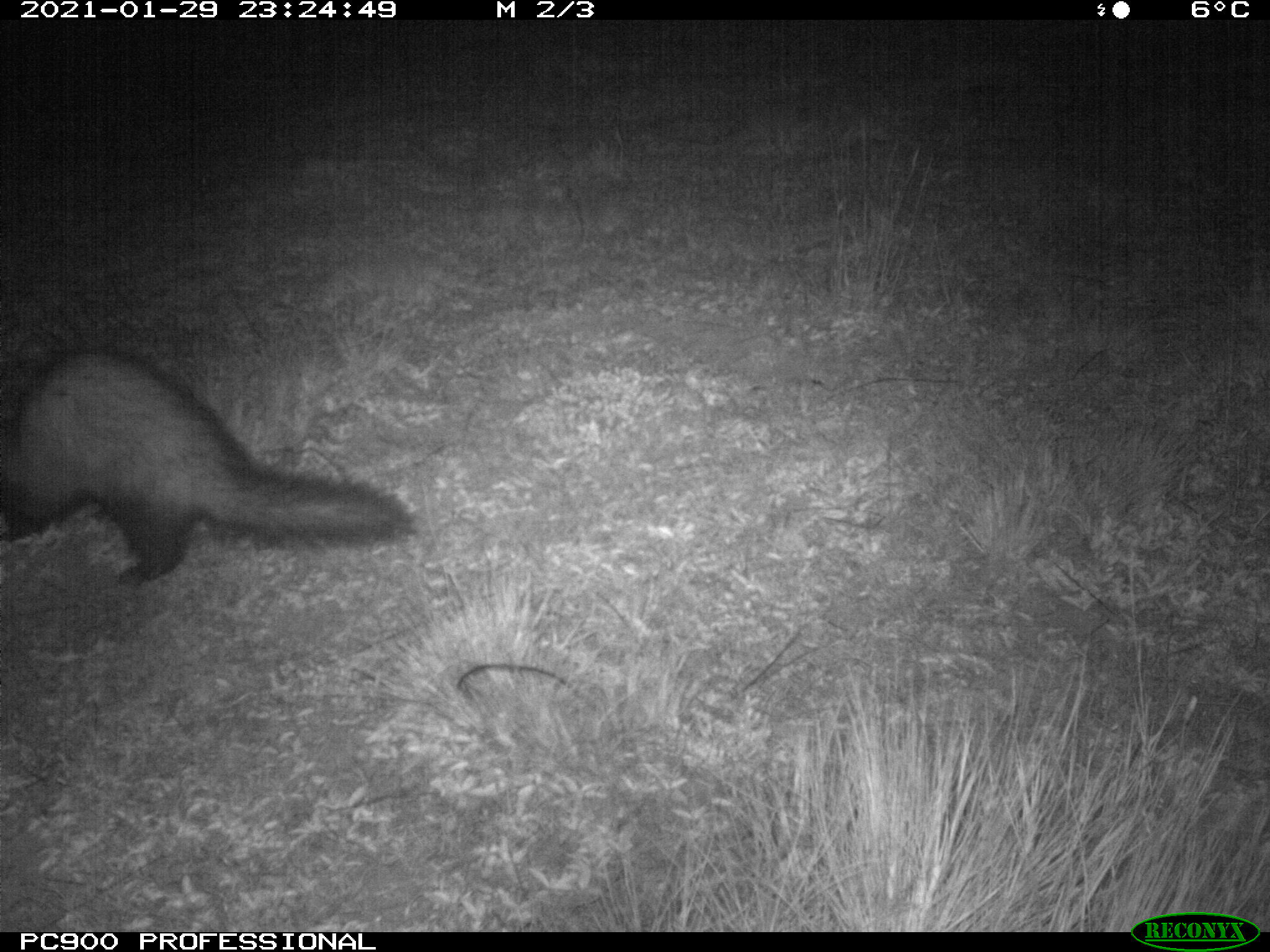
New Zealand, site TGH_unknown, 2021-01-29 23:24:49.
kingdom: Animalia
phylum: Chordata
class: Mammalia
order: Carnivora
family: Mustelidae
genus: Mustela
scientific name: Mustela furo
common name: ferret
Ferret (Mustela furo).